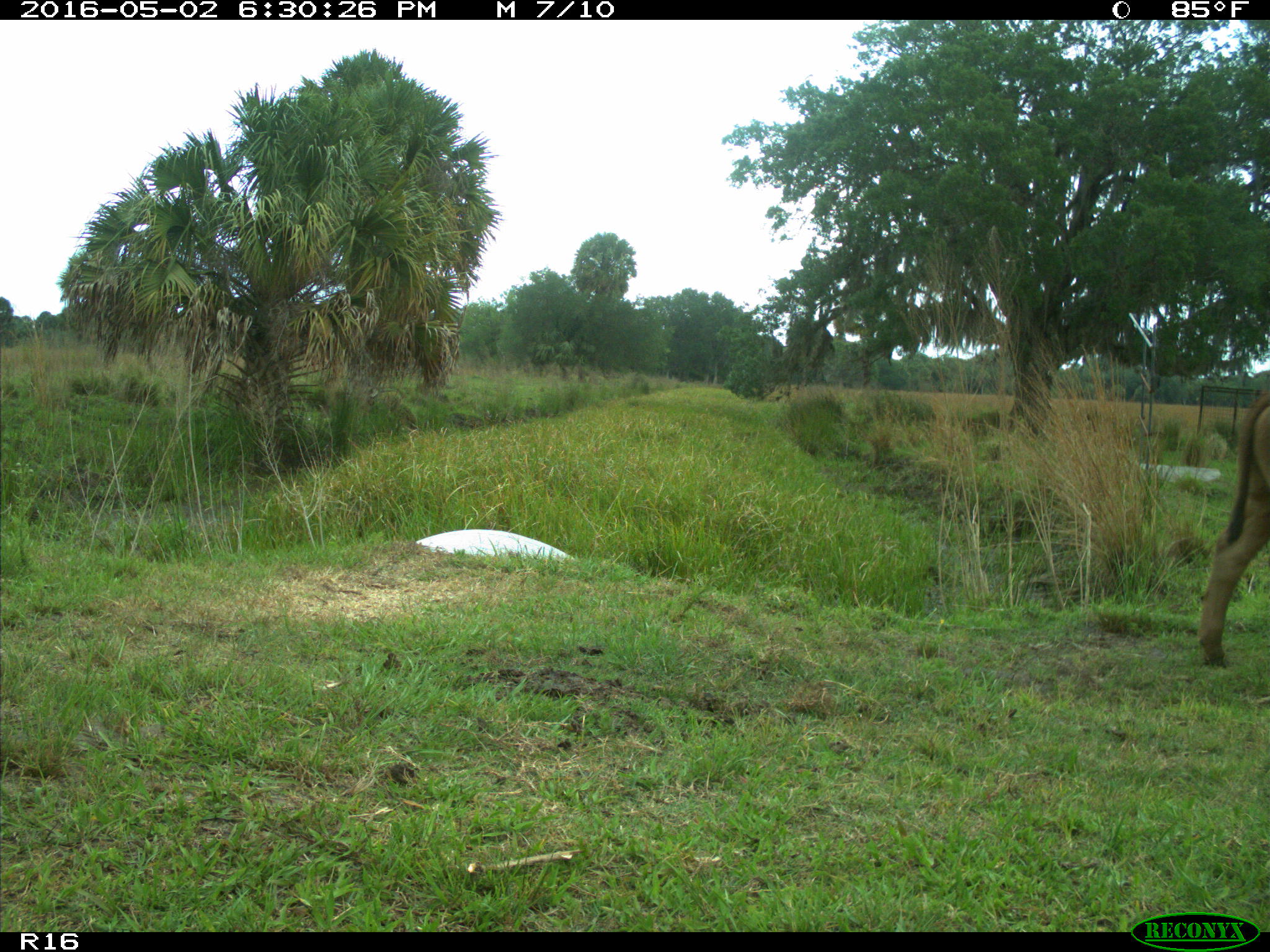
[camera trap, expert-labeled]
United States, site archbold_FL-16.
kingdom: Animalia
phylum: Chordata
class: Mammalia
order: Artiodactyla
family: Bovidae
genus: Bos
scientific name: Bos taurus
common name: domestic cow